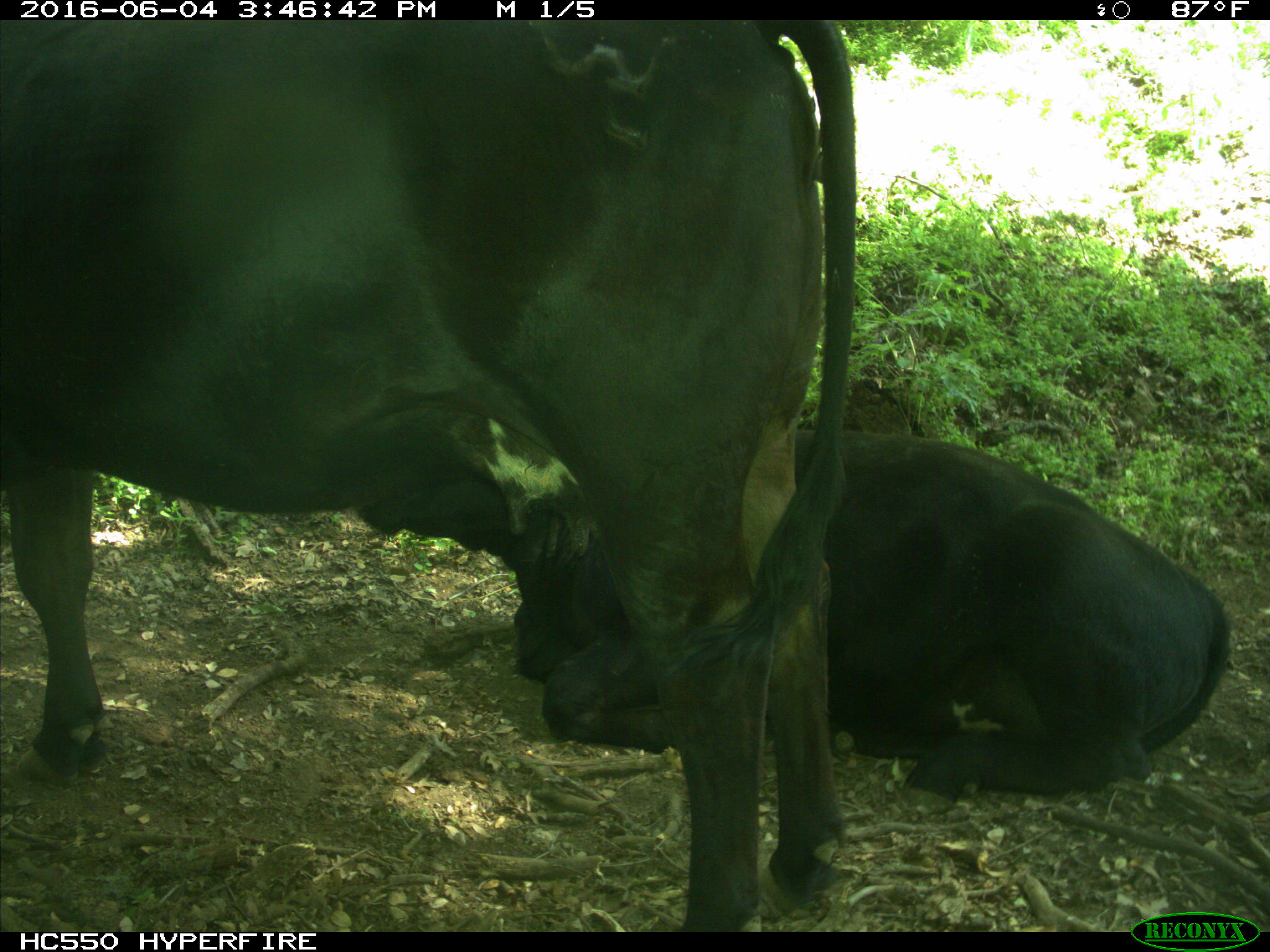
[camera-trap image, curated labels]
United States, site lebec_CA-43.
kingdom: Animalia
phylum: Chordata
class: Mammalia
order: Artiodactyla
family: Bovidae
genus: Bos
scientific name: Bos taurus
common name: domestic cow